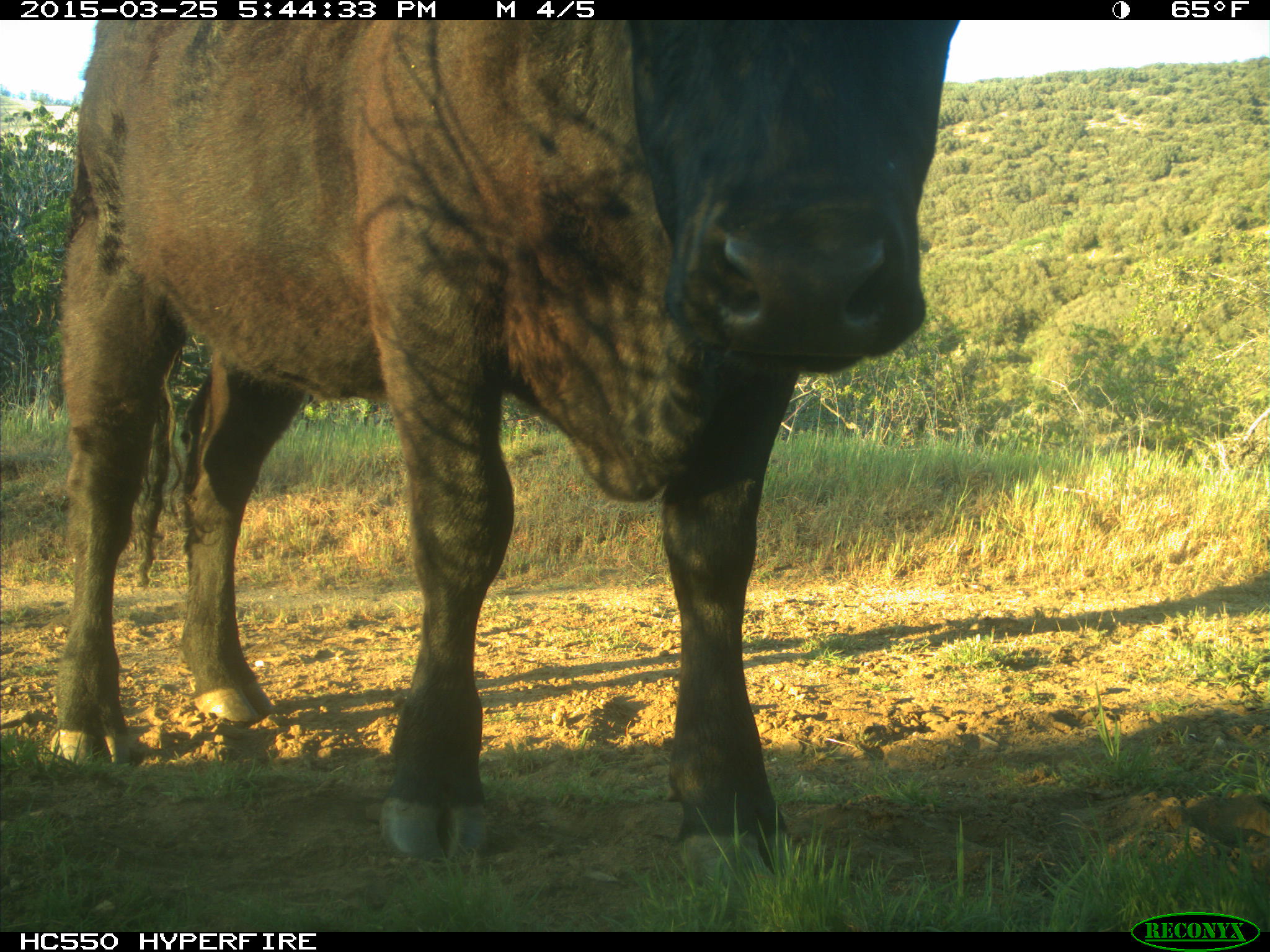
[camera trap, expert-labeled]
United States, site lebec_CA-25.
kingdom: Animalia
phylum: Chordata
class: Mammalia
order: Artiodactyla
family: Bovidae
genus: Bos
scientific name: Bos taurus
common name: domestic cow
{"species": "Bos taurus (domestic cow)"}